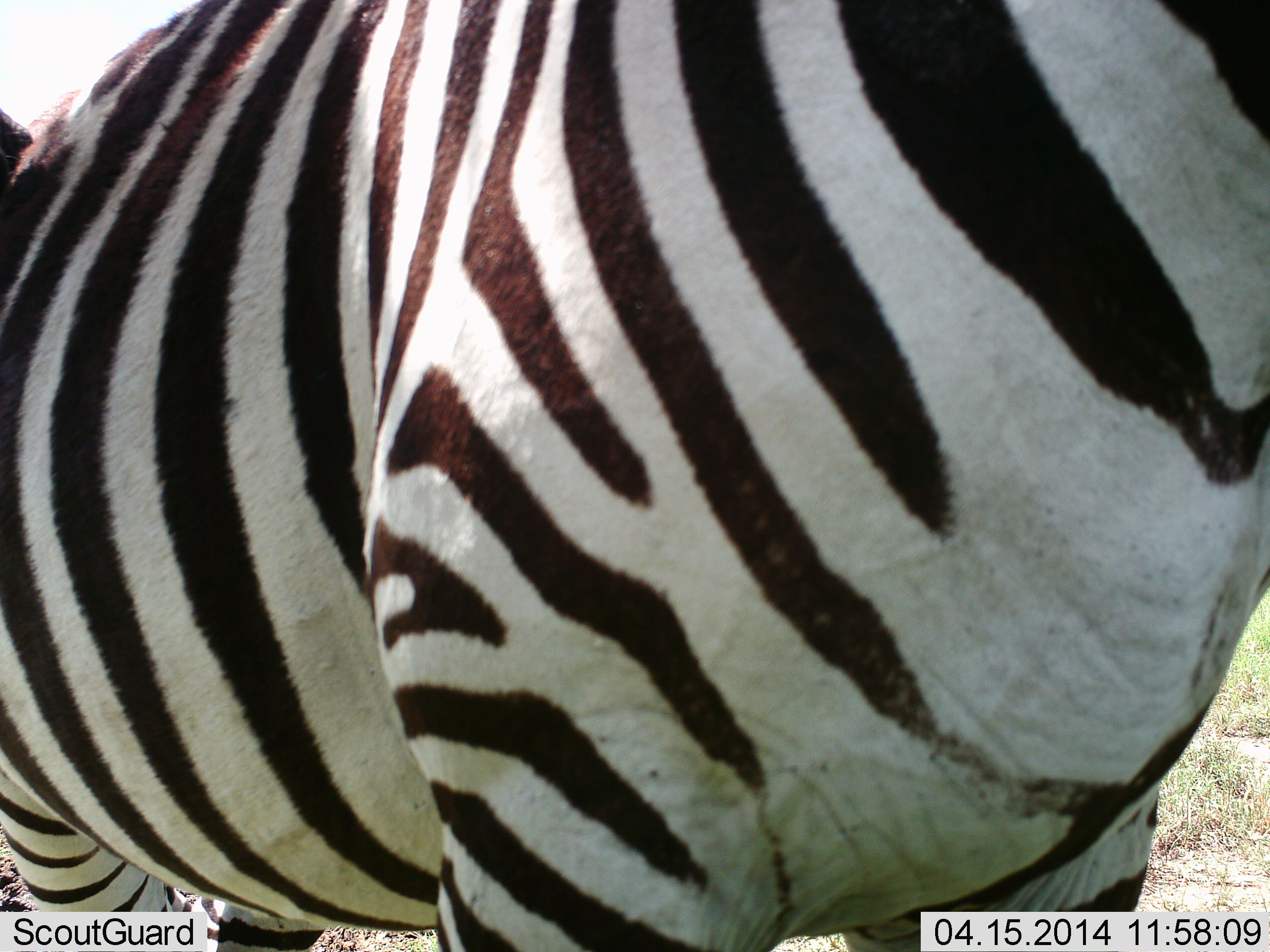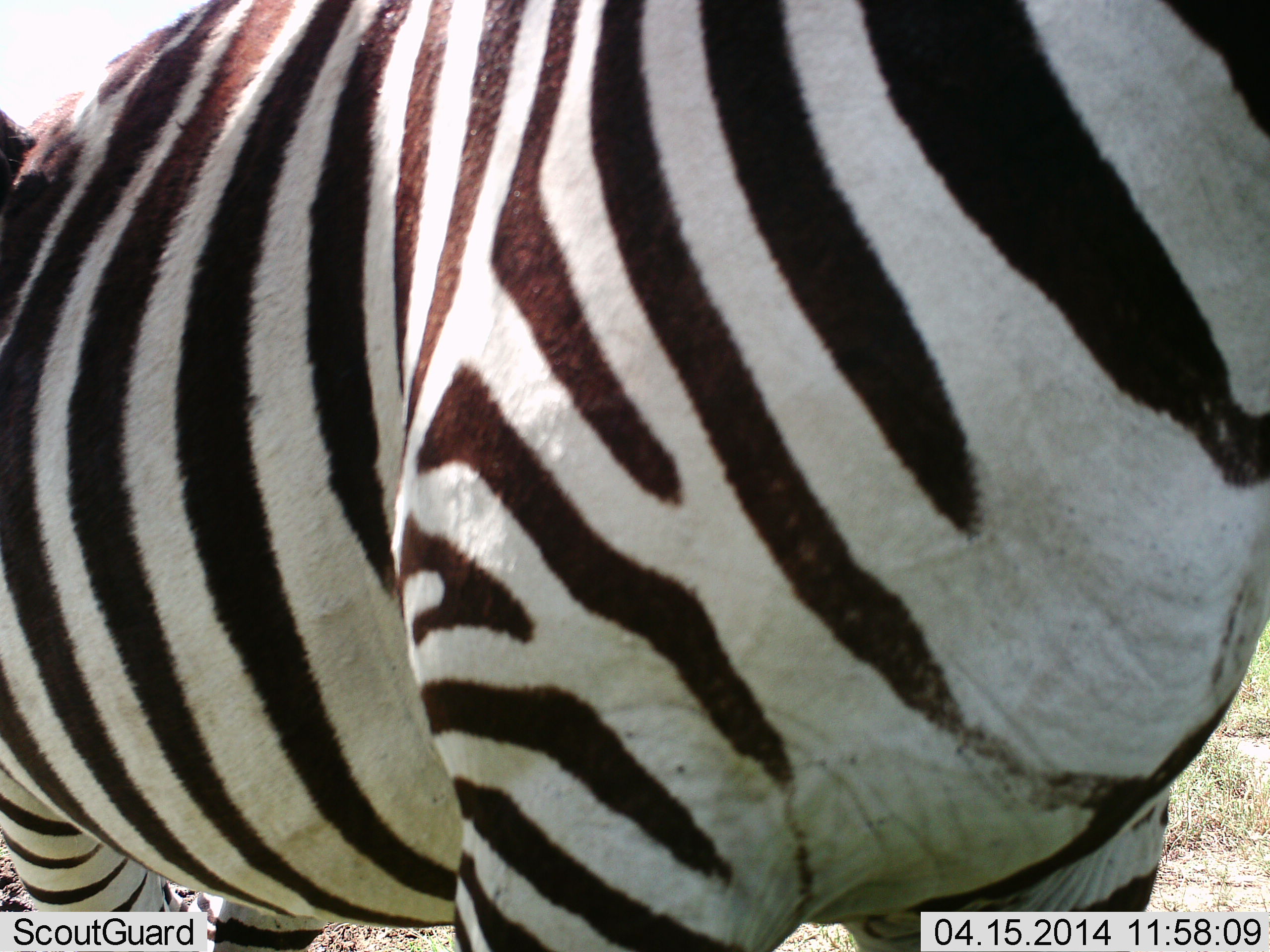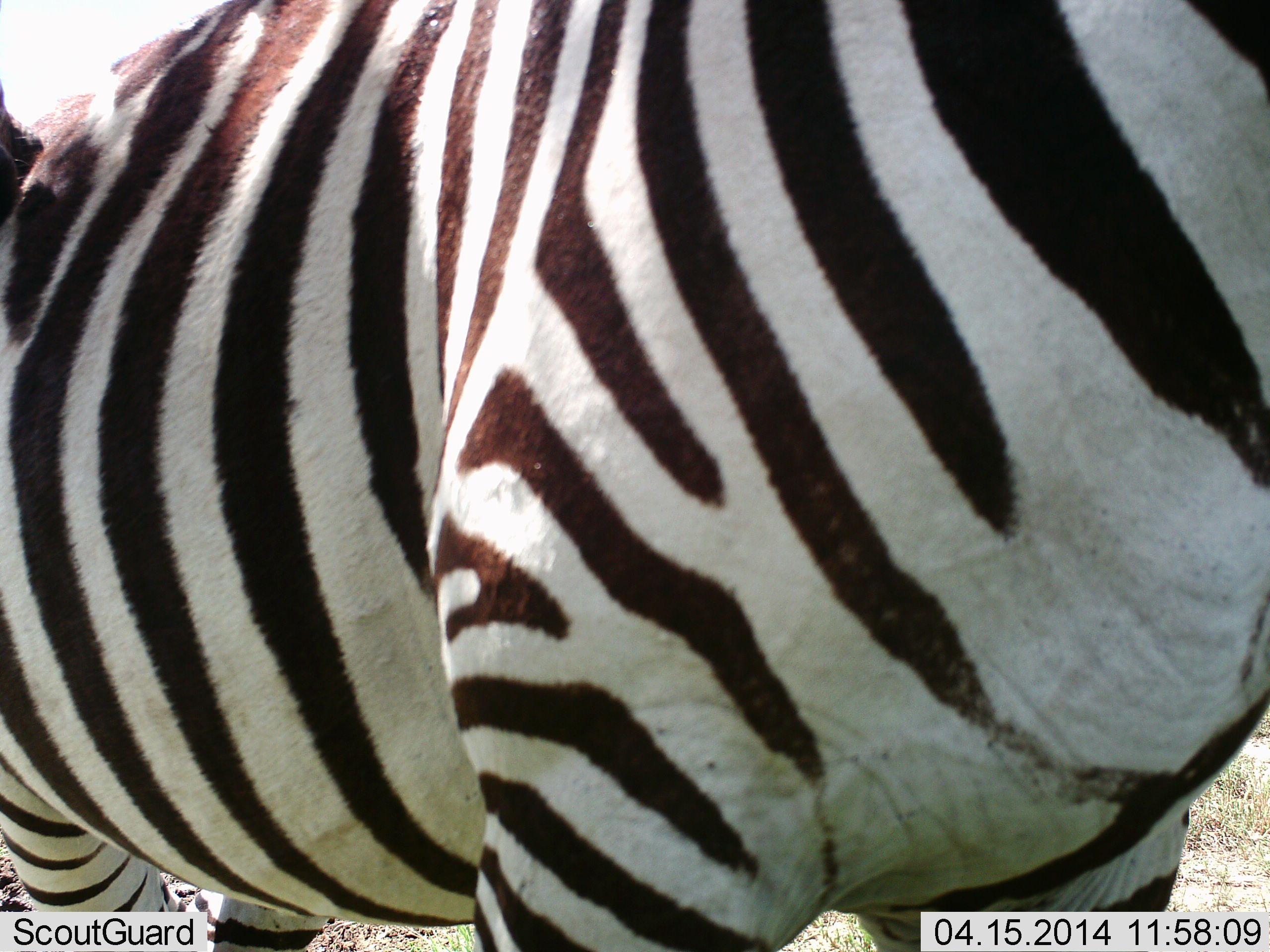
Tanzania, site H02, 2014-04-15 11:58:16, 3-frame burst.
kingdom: Animalia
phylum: Chordata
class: Mammalia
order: Perissodactyla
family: Equidae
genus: Equus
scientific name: Equus quagga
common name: plains zebra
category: zebra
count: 1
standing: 90%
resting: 0%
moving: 10%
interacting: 0%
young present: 0%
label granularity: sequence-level